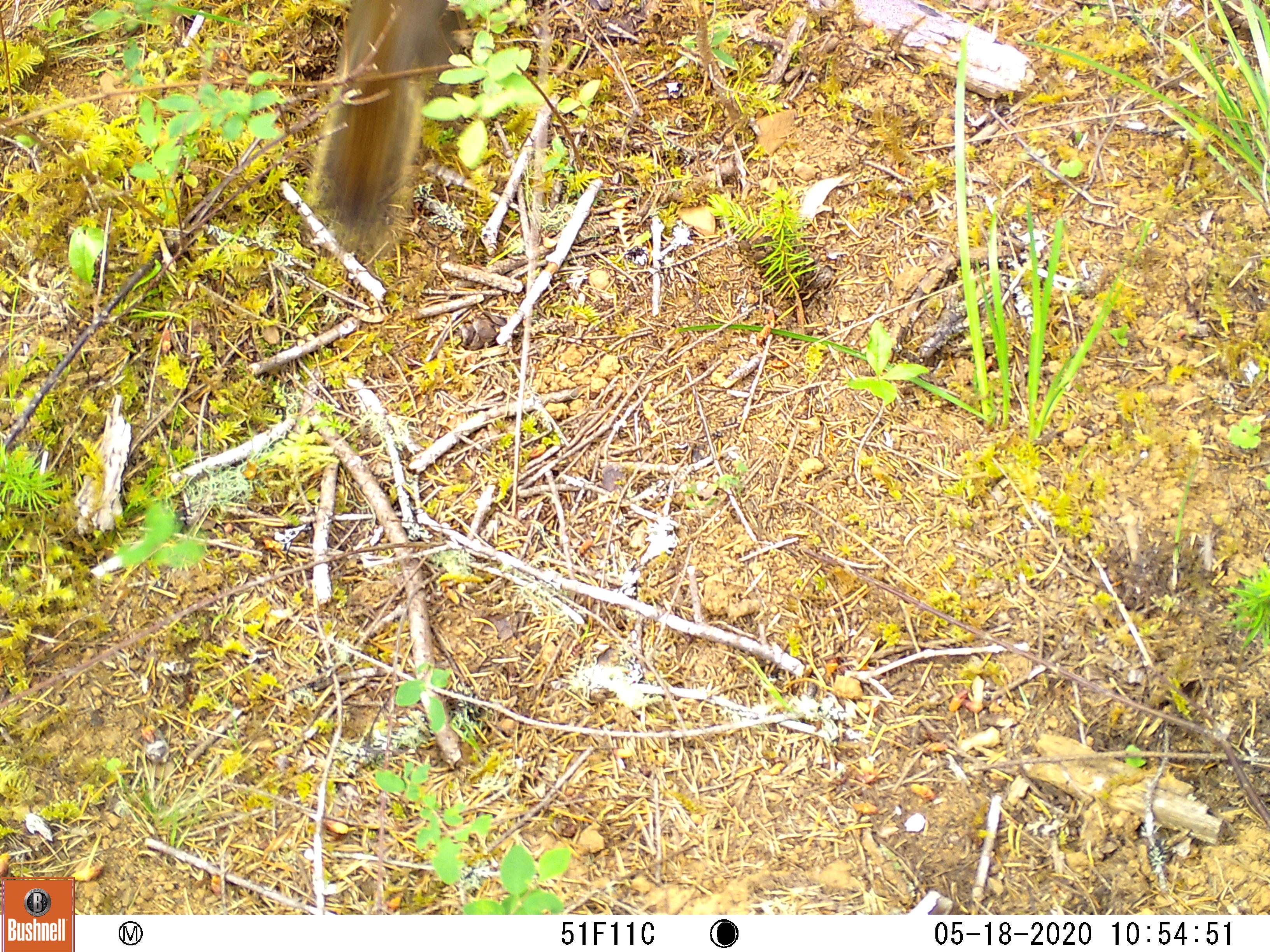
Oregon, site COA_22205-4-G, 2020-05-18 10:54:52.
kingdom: Animalia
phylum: Chordata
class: Mammalia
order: Rodentia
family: Sciuridae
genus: Tamiasciurus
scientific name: Tamiasciurus douglasii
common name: douglas squirrel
Douglas squirrel (Tamiasciurus douglasii).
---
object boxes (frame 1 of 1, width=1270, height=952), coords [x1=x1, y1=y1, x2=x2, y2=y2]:
douglas squirrel: [x1=282, y1=0, x2=477, y2=278]